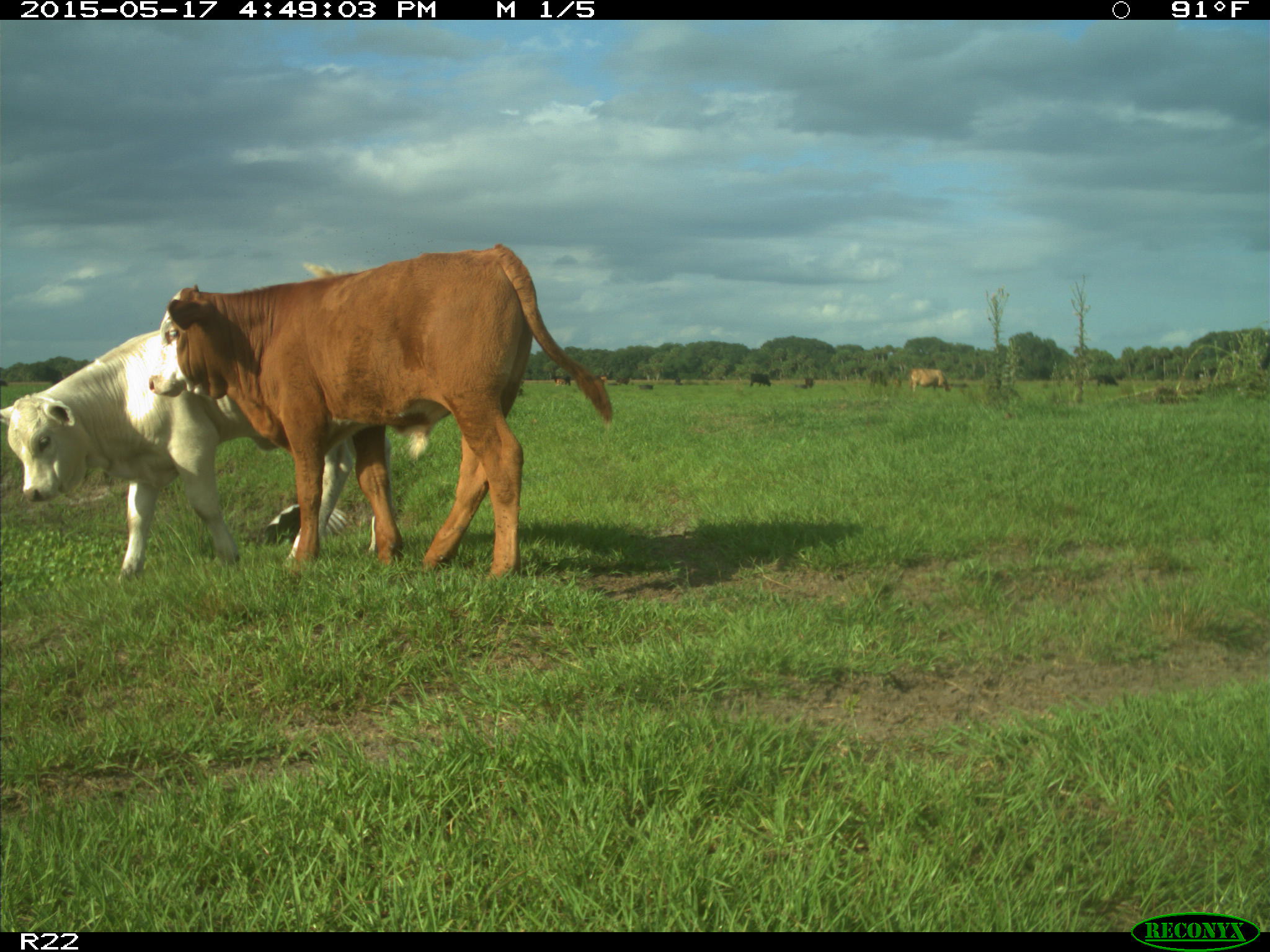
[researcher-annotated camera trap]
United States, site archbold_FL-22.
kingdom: Animalia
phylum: Chordata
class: Mammalia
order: Artiodactyla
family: Bovidae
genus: Bos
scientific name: Bos taurus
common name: domestic cow